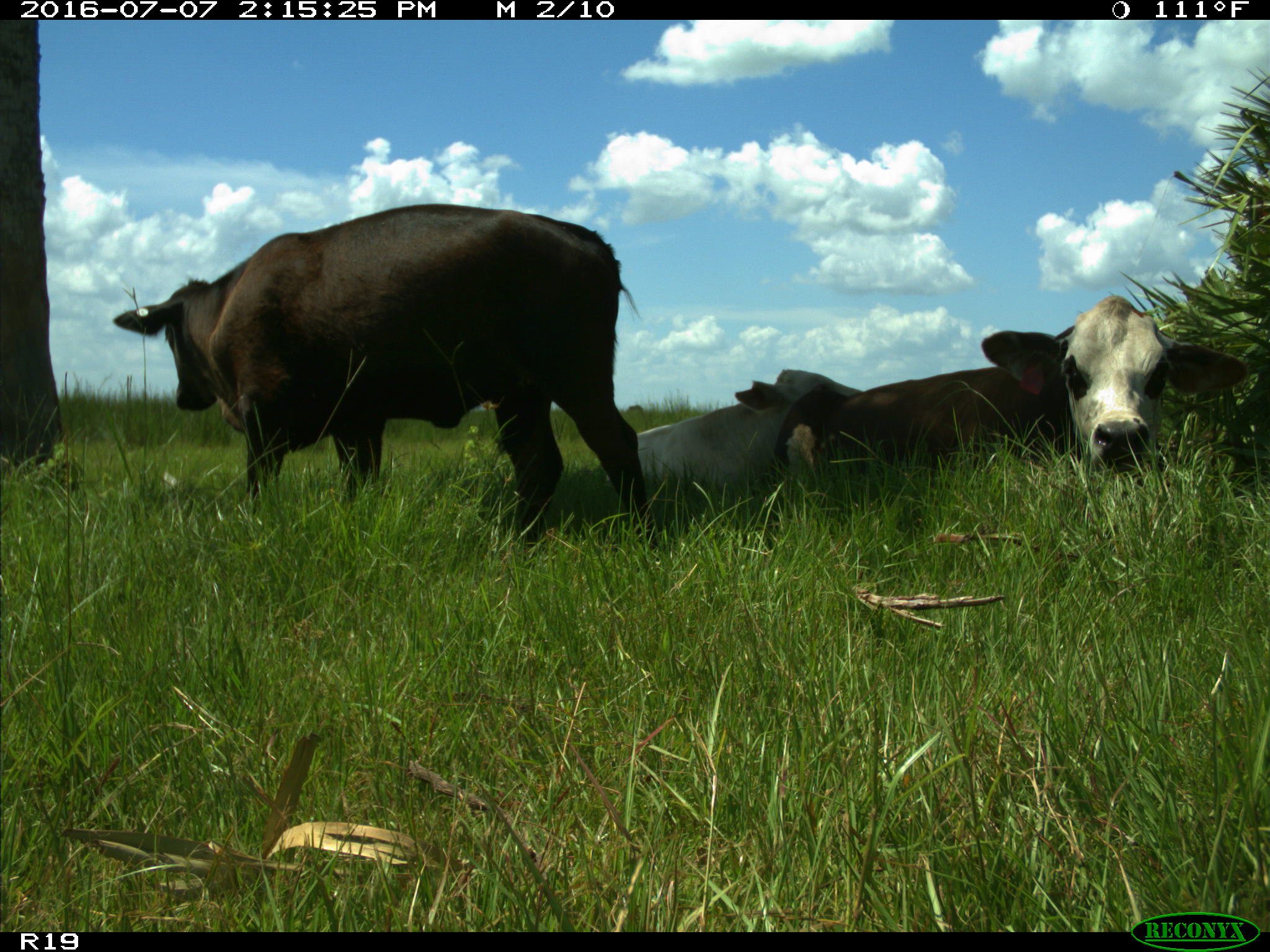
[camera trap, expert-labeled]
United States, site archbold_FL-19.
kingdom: Animalia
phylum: Chordata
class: Mammalia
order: Artiodactyla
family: Bovidae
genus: Bos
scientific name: Bos taurus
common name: domestic cow